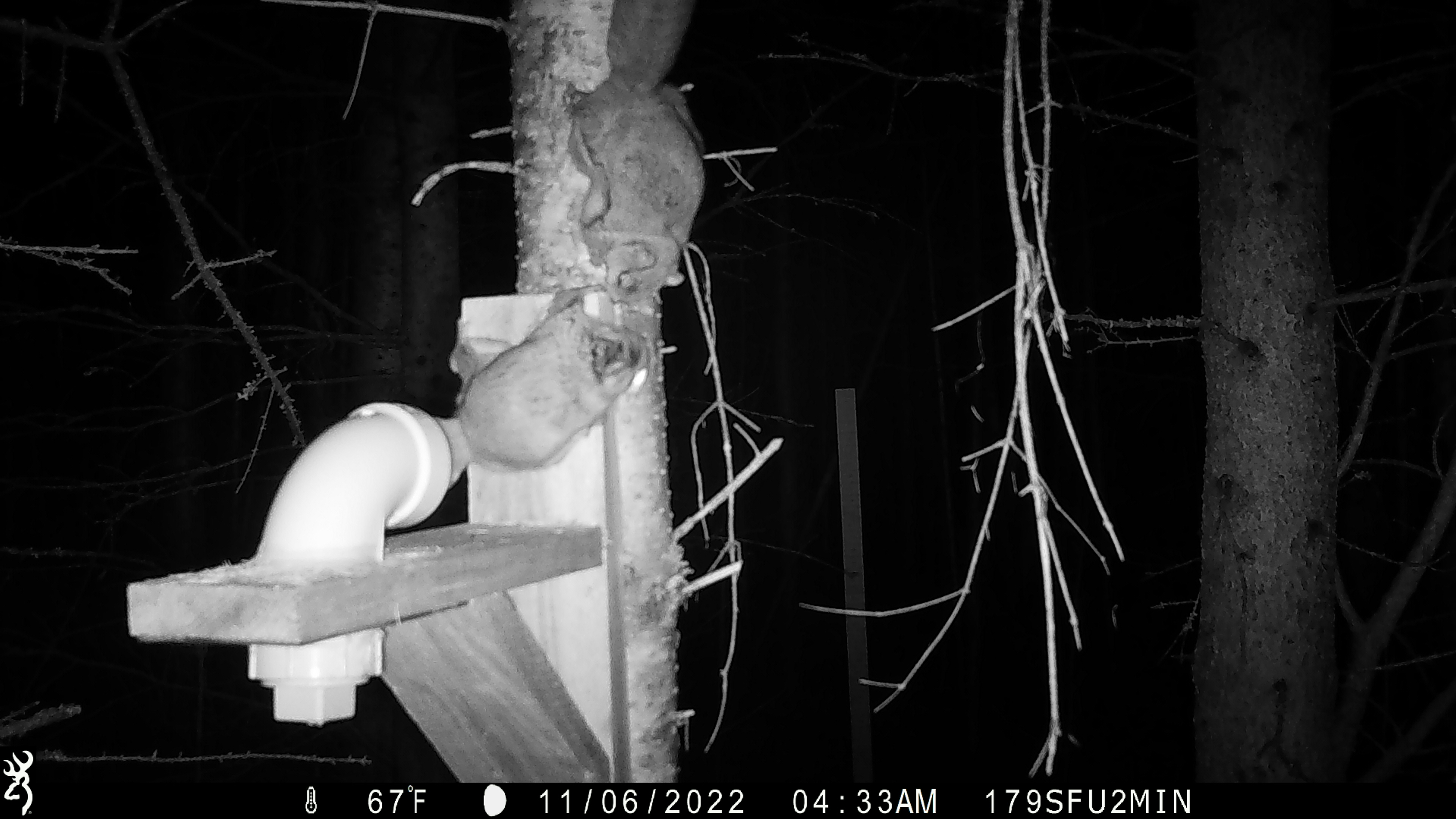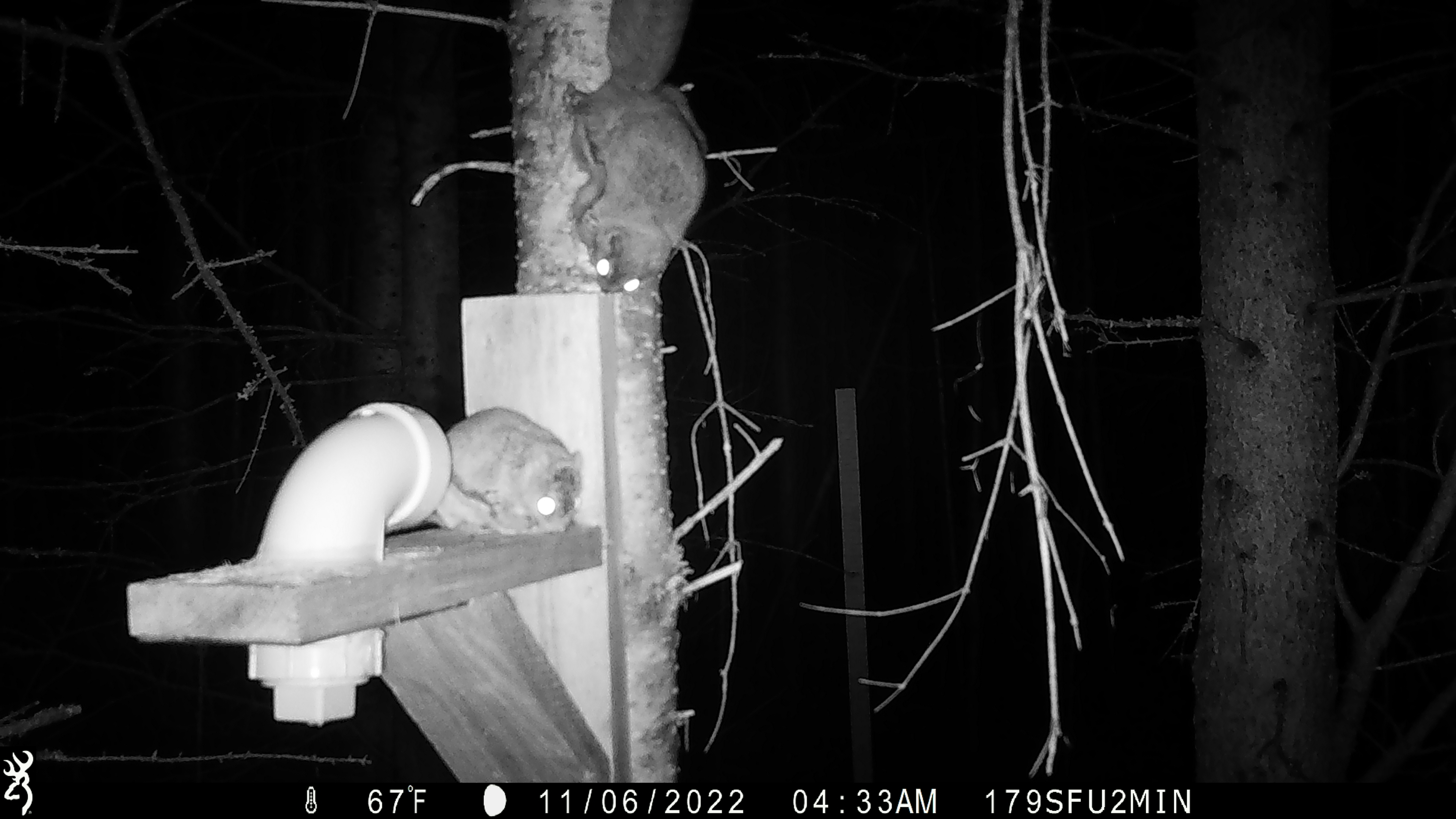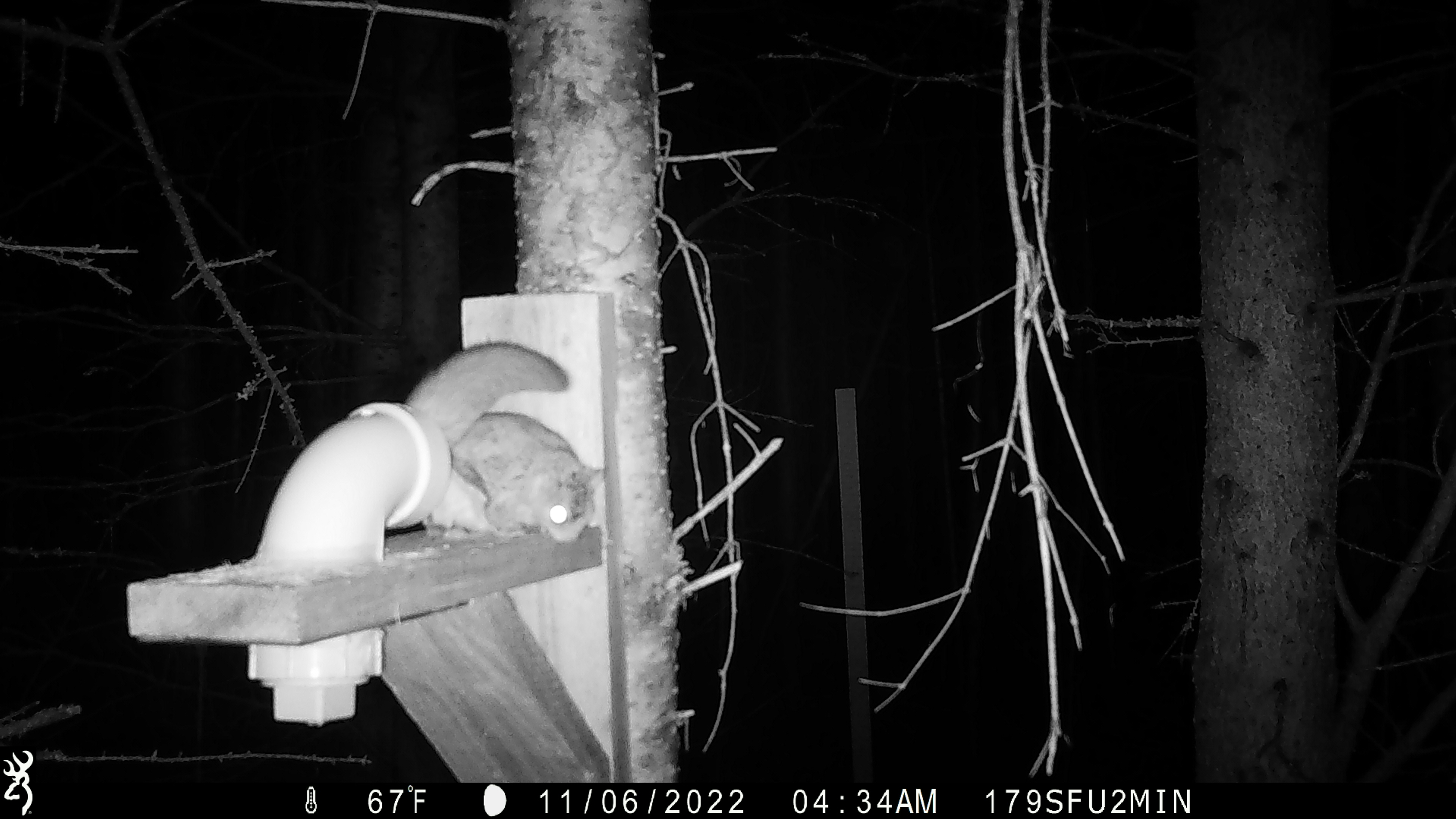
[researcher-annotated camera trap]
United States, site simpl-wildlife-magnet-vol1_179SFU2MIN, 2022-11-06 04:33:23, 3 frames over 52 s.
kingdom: Animalia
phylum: Chordata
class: Mammalia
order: Rodentia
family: Sciuridae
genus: Glaucomys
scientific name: Glaucomys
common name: flying squirrel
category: flying squirrel sp.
Flying squirrel sp. (flying squirrel) (Glaucomys).